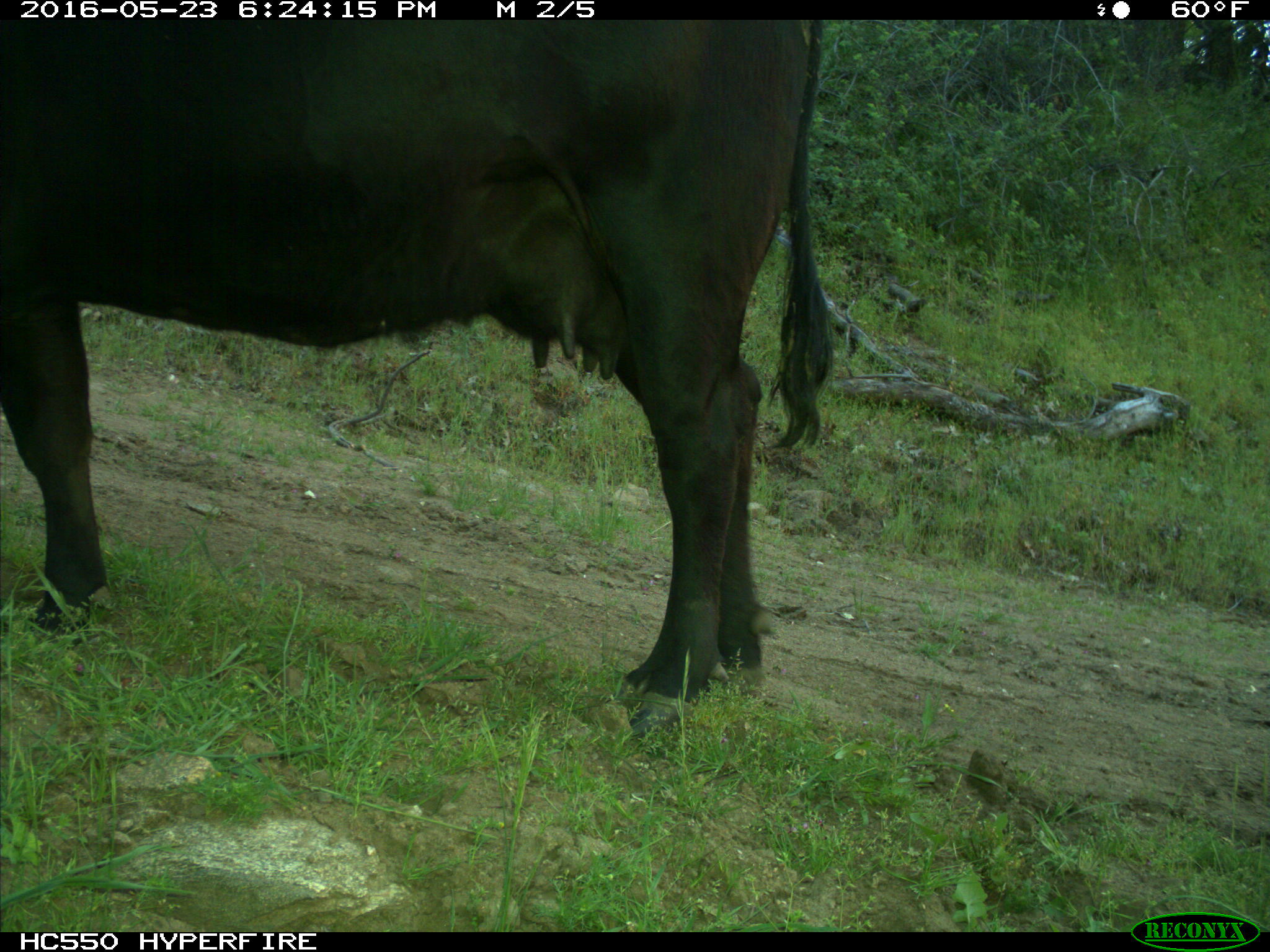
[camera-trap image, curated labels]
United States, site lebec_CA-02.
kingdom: Animalia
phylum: Chordata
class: Mammalia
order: Artiodactyla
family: Bovidae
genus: Bos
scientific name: Bos taurus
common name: domestic cow